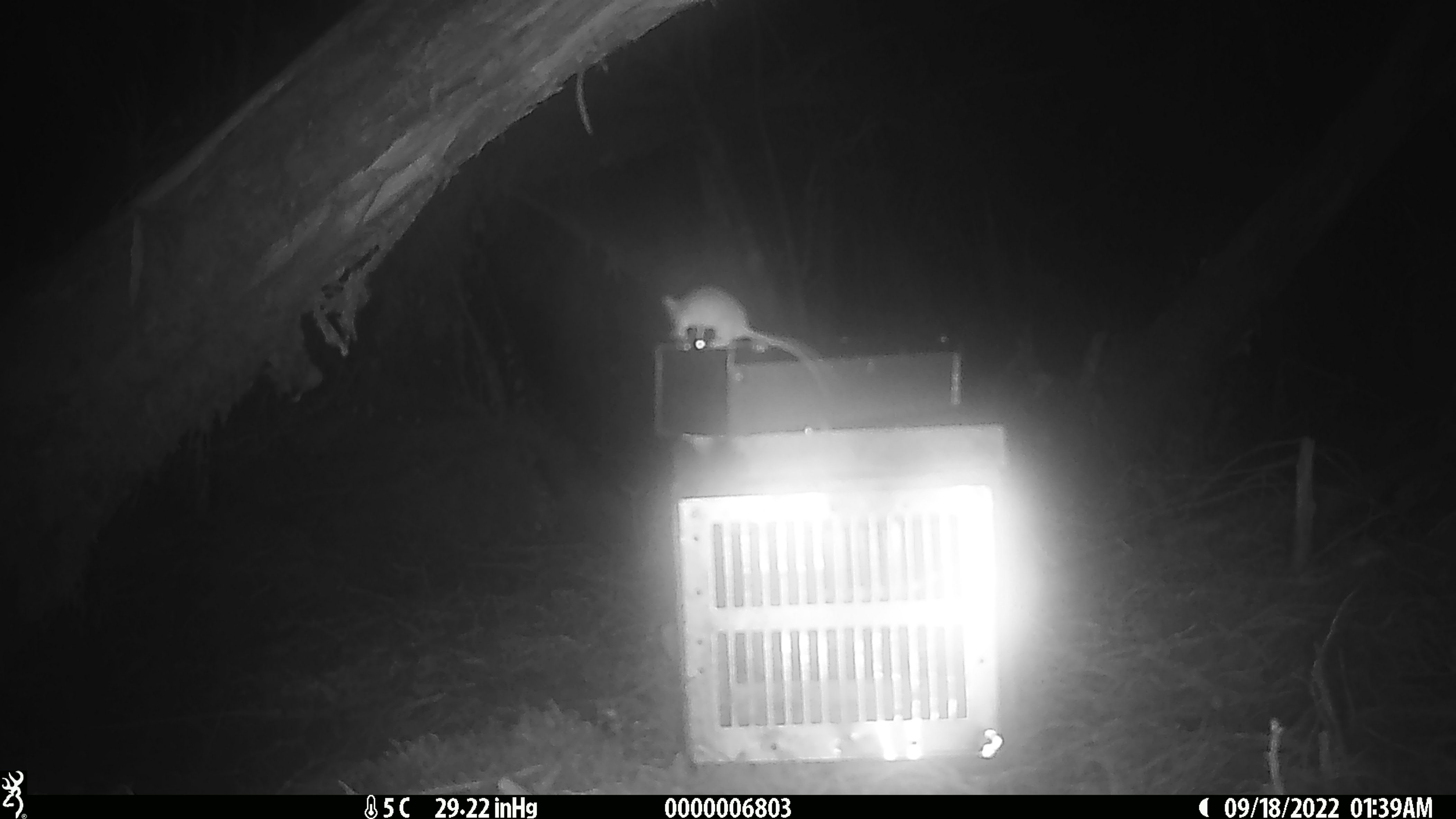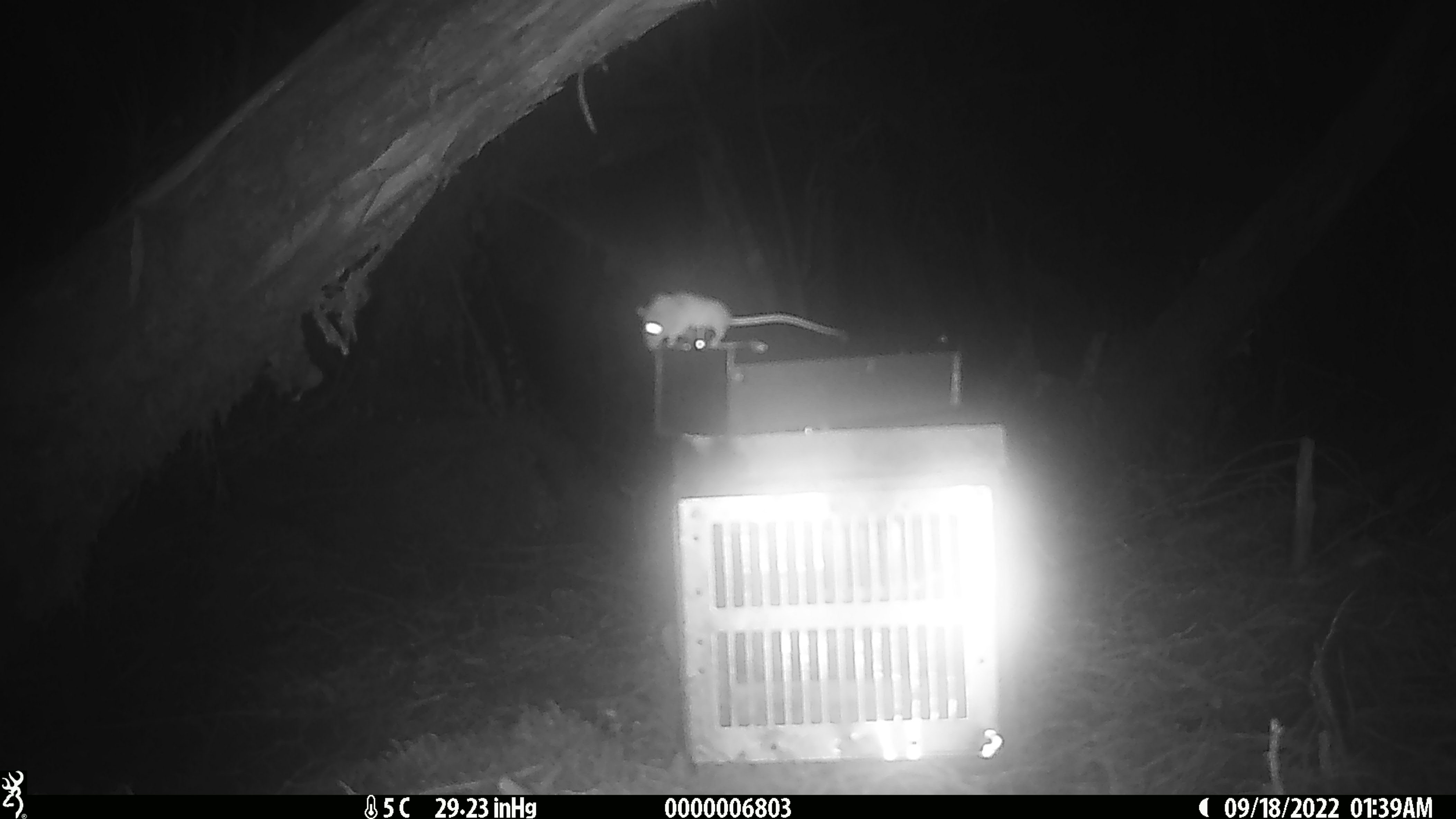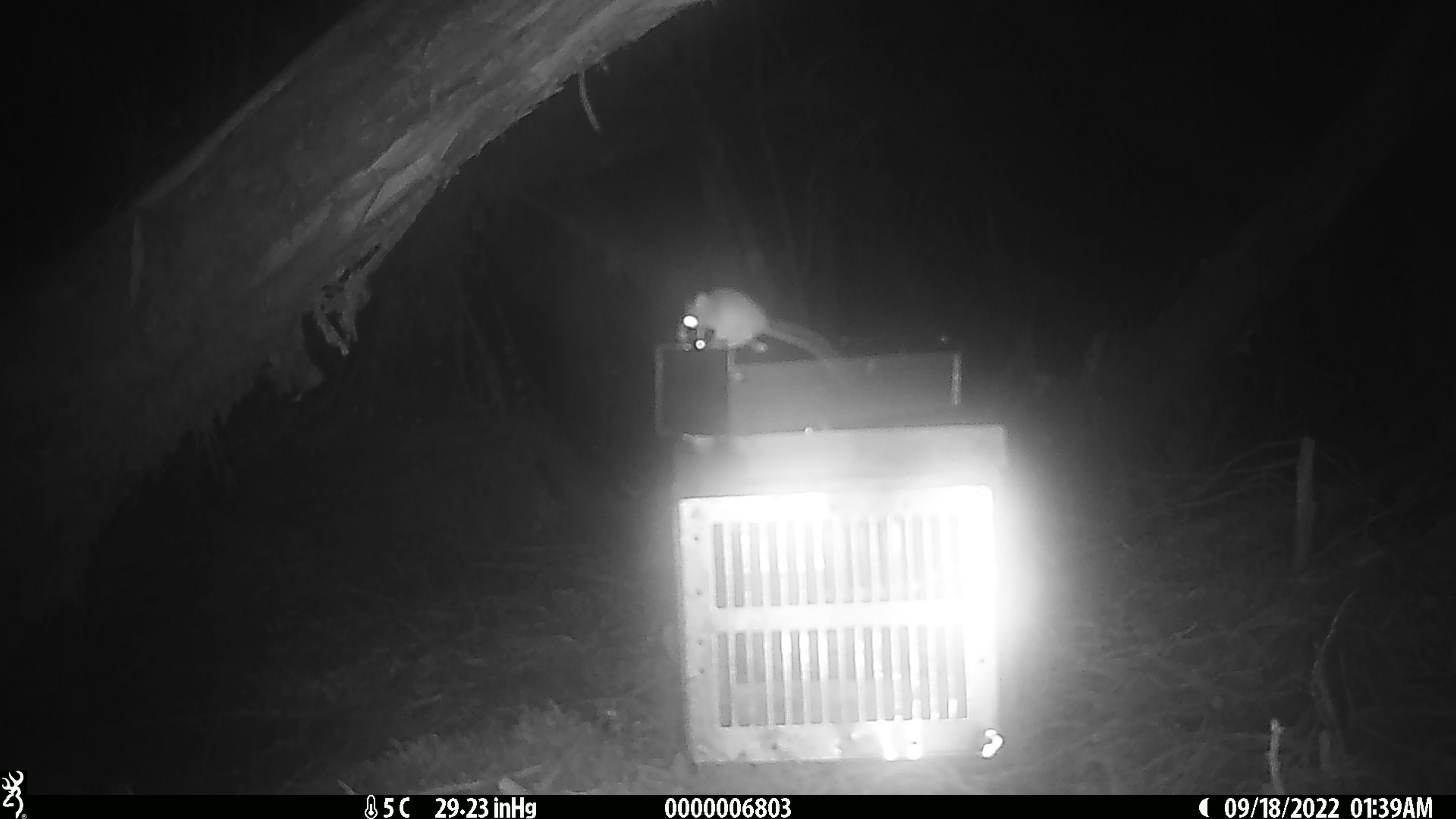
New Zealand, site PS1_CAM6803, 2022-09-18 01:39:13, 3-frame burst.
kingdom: Animalia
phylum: Chordata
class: Mammalia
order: Rodentia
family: Muridae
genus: Mus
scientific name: Mus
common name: mouse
Mouse (Mus).